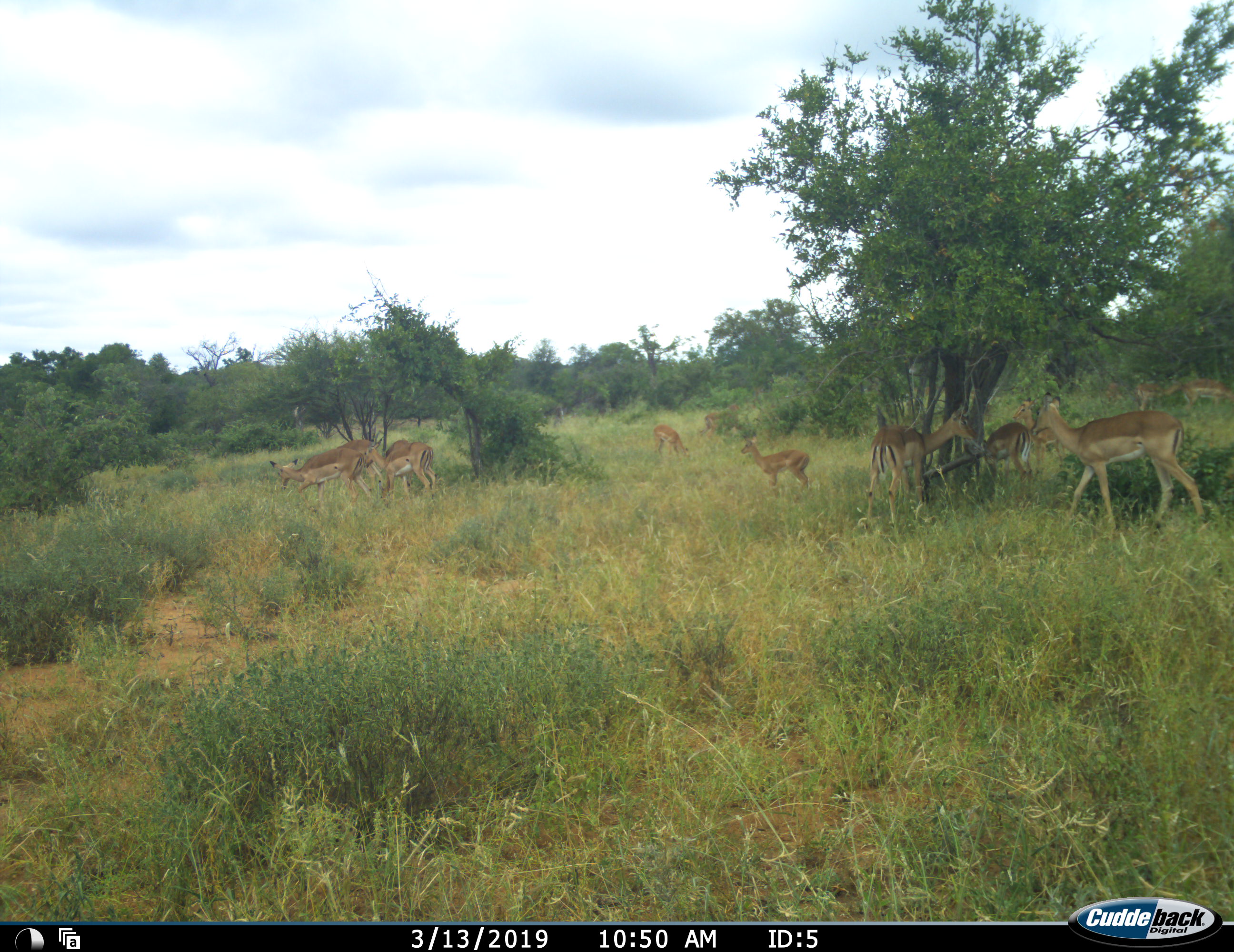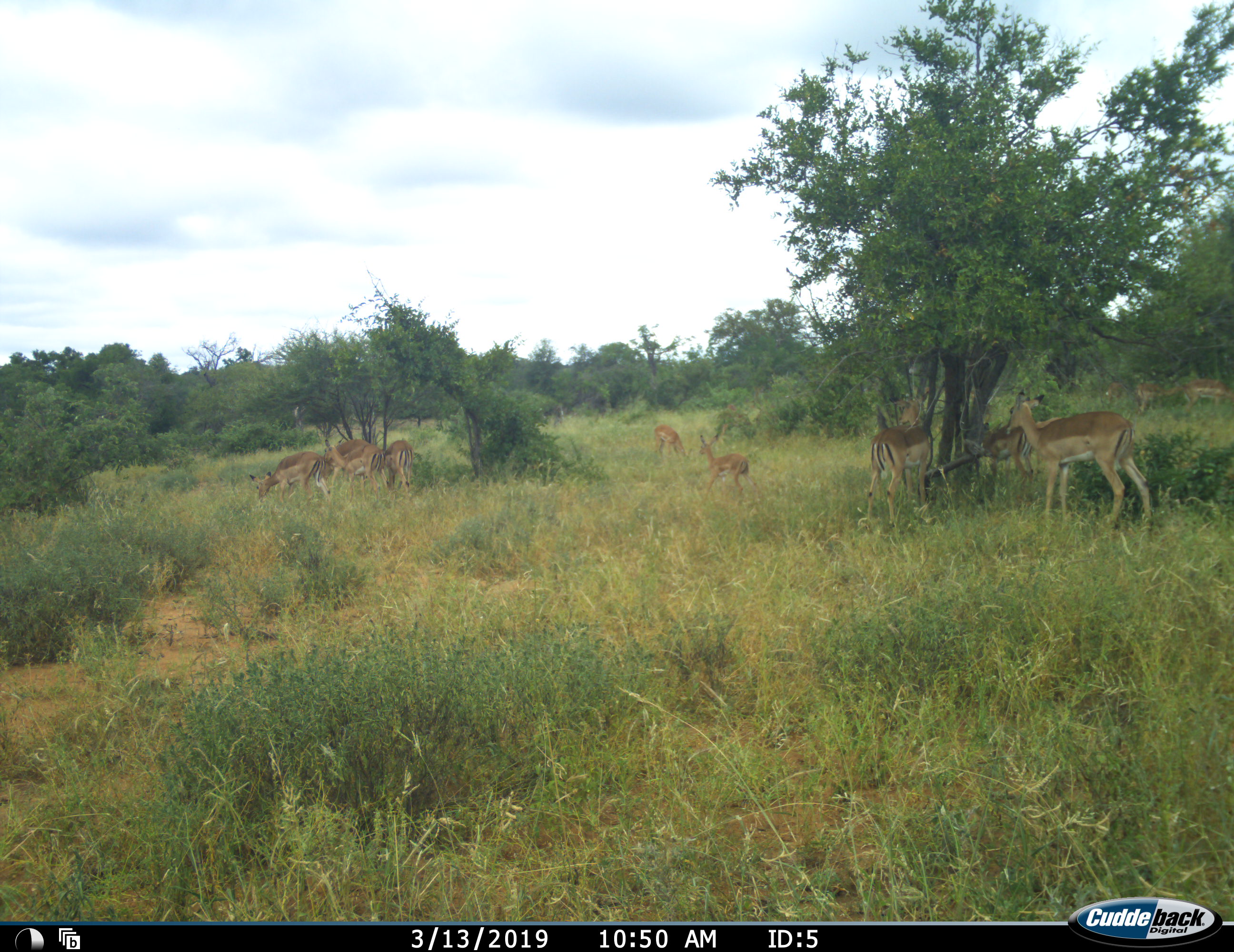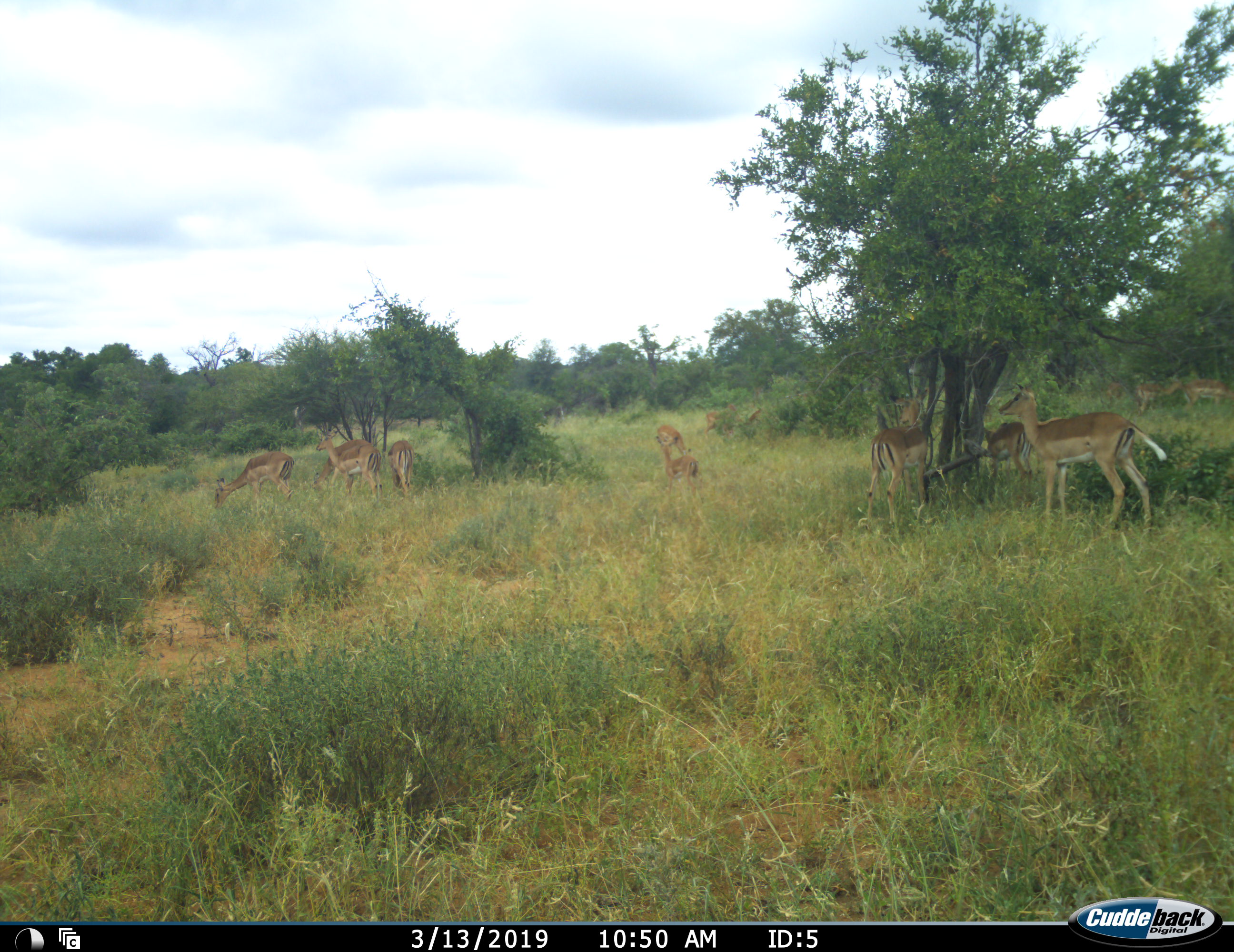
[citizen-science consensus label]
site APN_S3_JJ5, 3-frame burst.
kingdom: Animalia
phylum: Chordata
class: Mammalia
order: Artiodactyla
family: Bovidae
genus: Aepyceros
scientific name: Aepyceros melampus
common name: impala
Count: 11-50.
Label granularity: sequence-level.